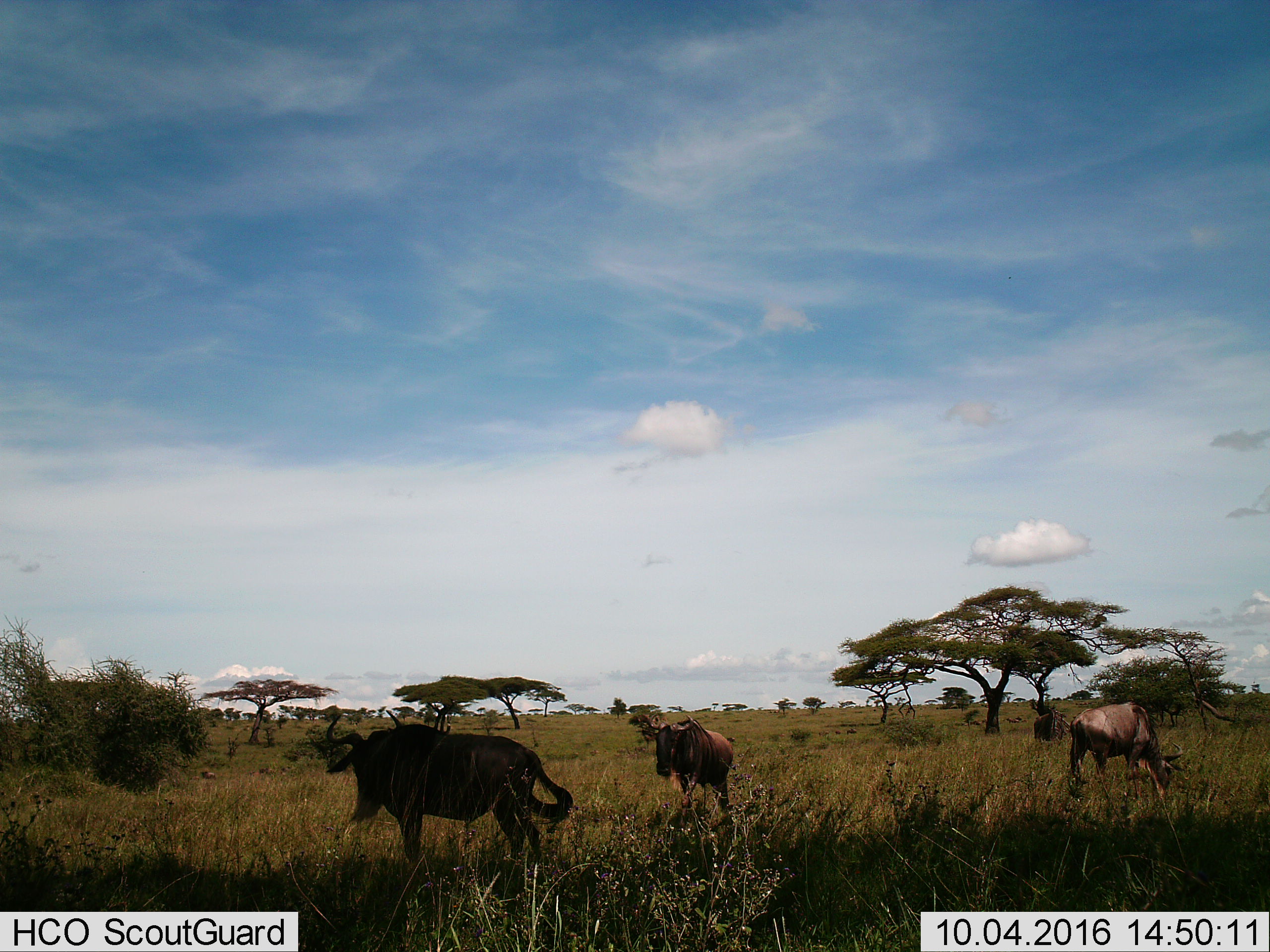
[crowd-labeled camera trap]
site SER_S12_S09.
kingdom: Animalia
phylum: Chordata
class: Mammalia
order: Artiodactyla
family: Bovidae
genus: Connochaetes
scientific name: Connochaetes taurinus taurinus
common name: blue wildebeest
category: wildebeestblue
Wildebeestblue (blue wildebeest) (Connochaetes taurinus taurinus), count 10. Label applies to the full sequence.